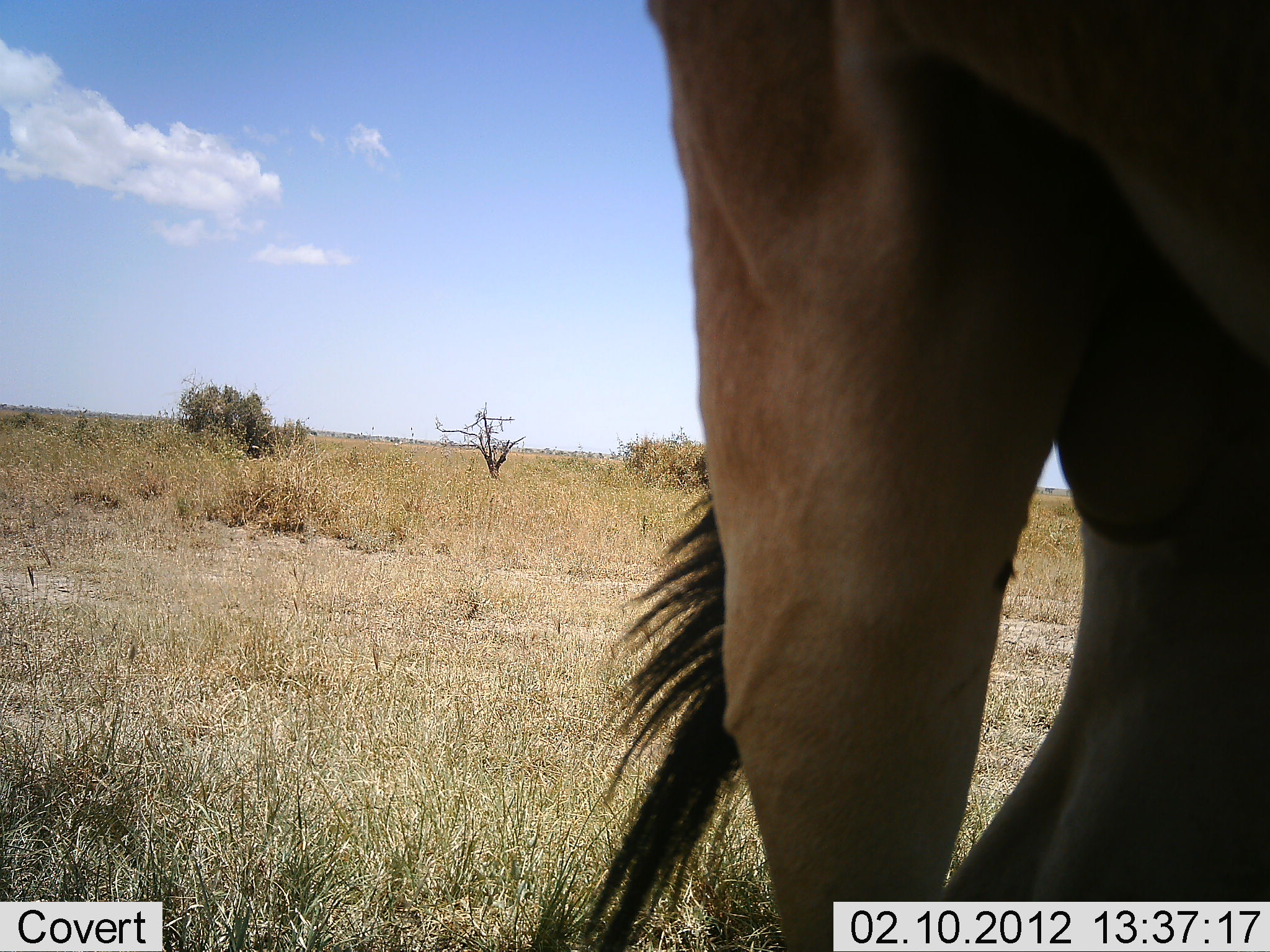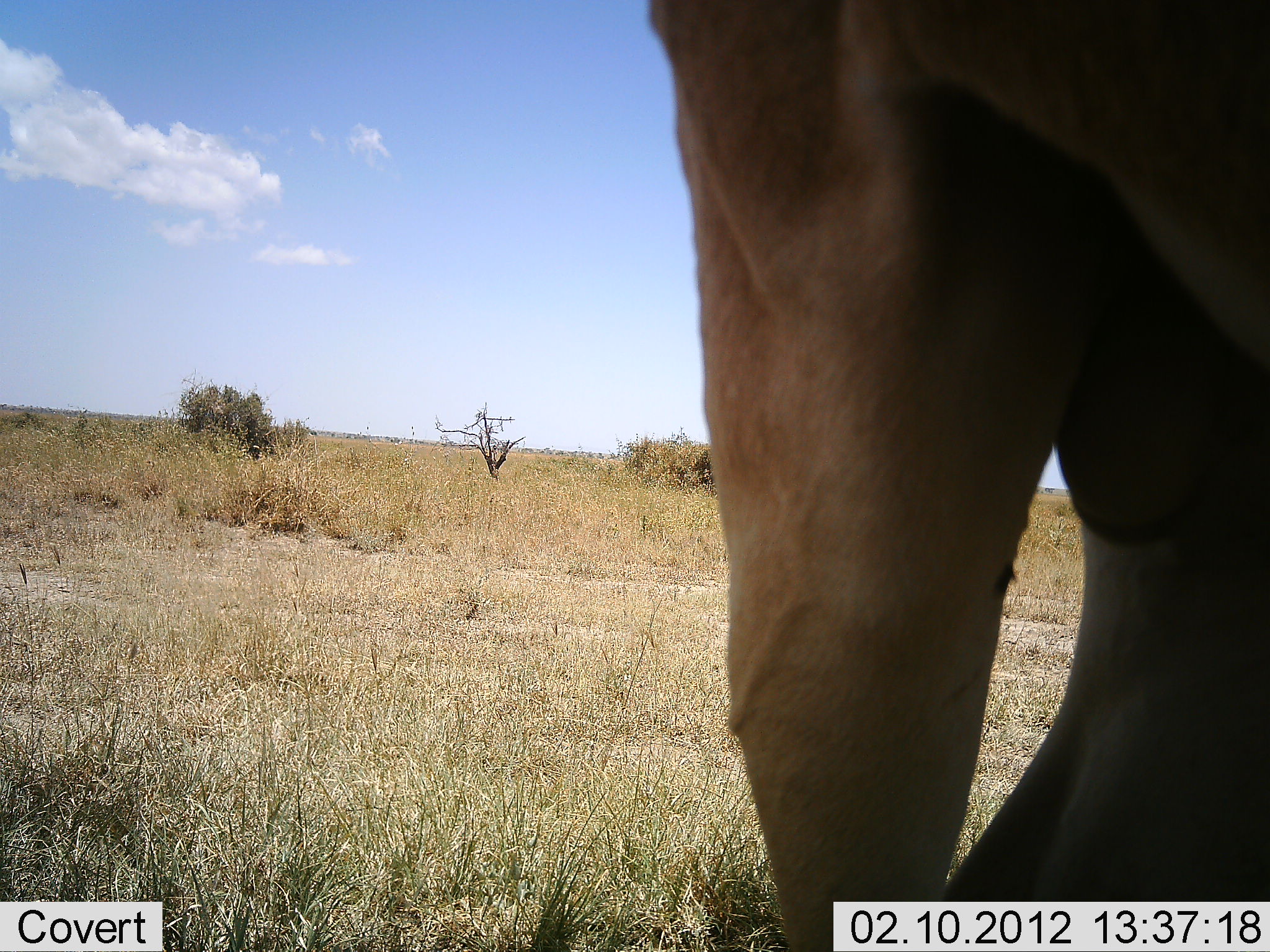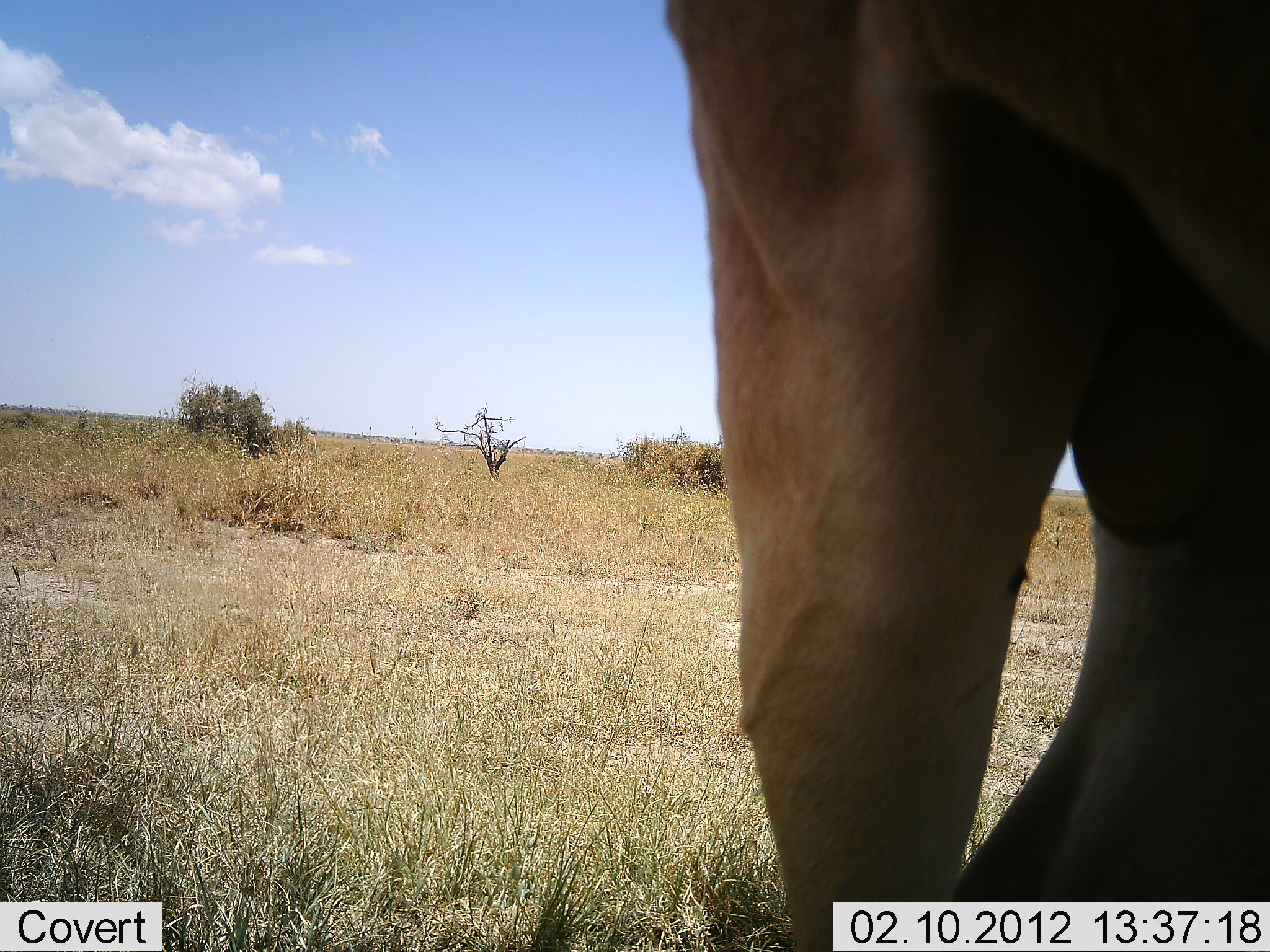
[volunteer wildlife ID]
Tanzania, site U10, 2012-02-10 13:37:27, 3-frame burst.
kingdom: Animalia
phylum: Chordata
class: Mammalia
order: Artiodactyla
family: Bovidae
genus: Alcelaphus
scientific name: Alcelaphus buselaphus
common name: hartebeest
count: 1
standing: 100%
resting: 0%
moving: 0%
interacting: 0%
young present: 0%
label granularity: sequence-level